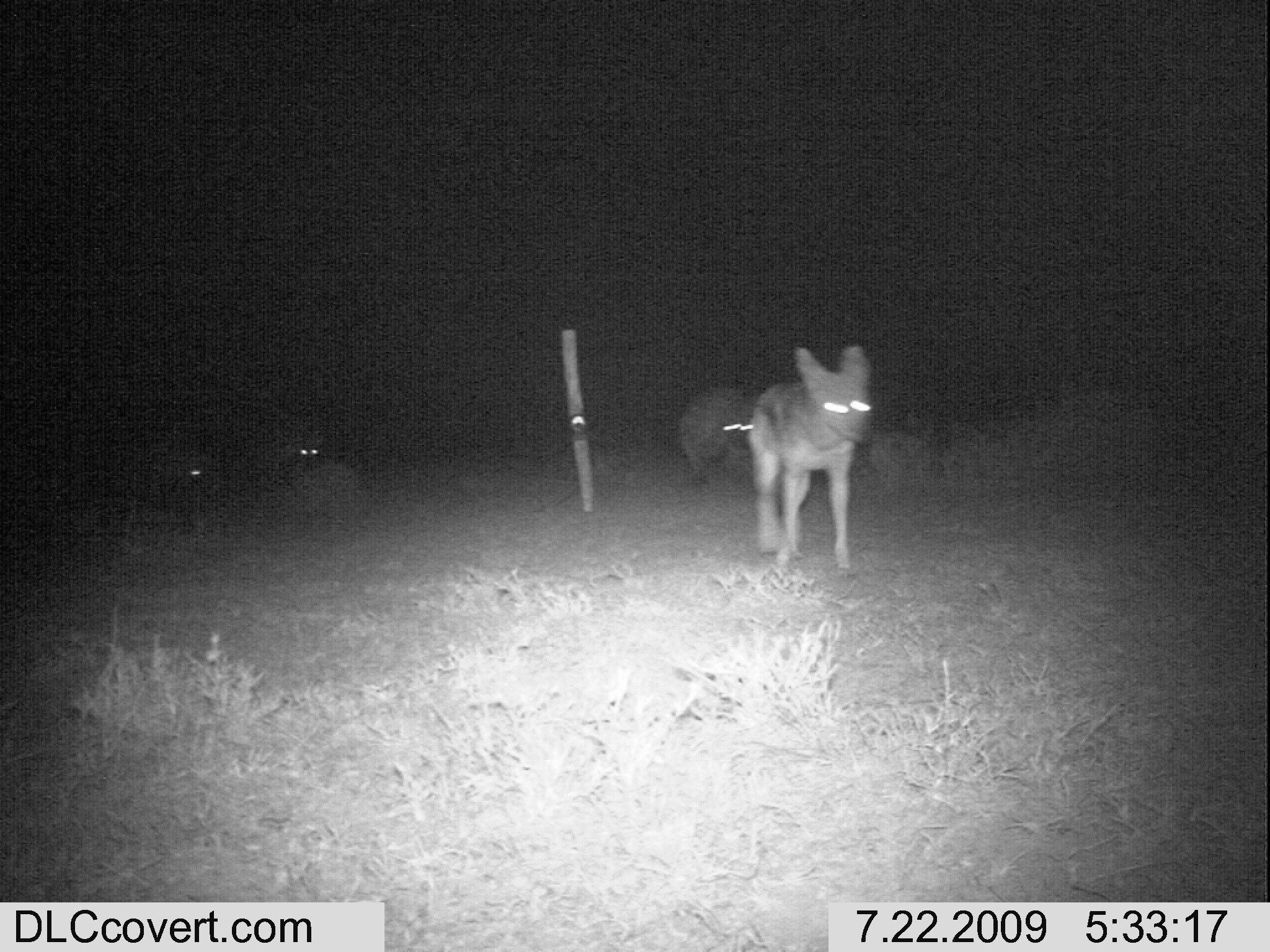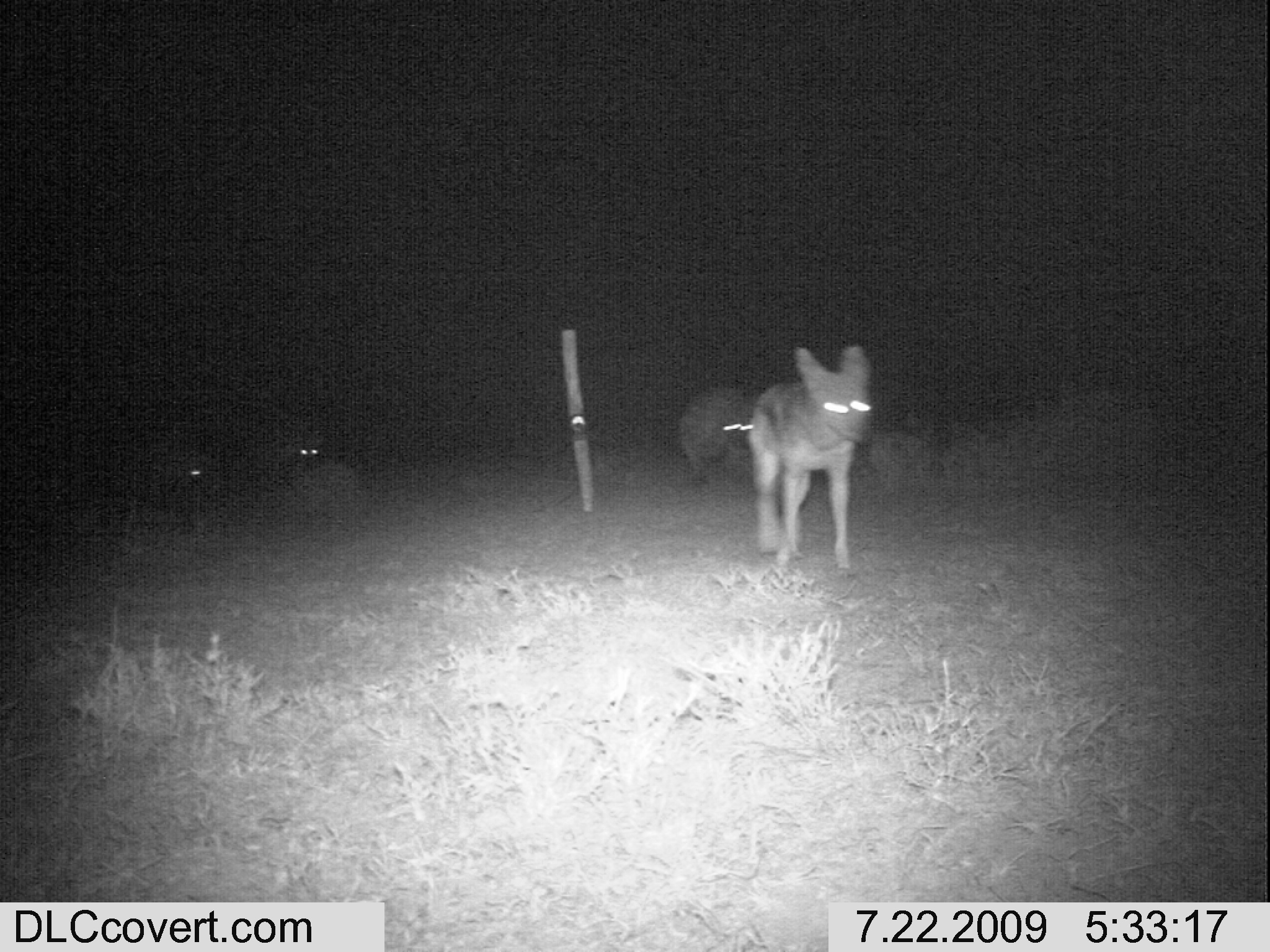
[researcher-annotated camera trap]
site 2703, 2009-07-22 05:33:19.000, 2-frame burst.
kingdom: Animalia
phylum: Chordata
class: Mammalia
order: Carnivora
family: Canidae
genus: Lupulella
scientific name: Lupulella mesomelas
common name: black-backed jackal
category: canis mesomelas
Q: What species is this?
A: Canis mesomelas (black-backed jackal) (Lupulella mesomelas).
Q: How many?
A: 1.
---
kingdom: Animalia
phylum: Chordata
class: Mammalia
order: Carnivora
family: Hyaenidae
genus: Crocuta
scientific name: Crocuta crocuta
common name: spotted hyena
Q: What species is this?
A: Crocuta crocuta (spotted hyena).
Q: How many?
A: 3.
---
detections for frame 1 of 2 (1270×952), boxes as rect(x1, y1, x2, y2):
canis mesomelas: rect(744, 344, 873, 581); rect(677, 387, 751, 493); rect(293, 444, 360, 528)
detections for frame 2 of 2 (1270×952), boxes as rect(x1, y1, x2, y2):
crocuta crocuta: rect(747, 344, 871, 570); rect(675, 379, 751, 482); rect(286, 439, 359, 511)